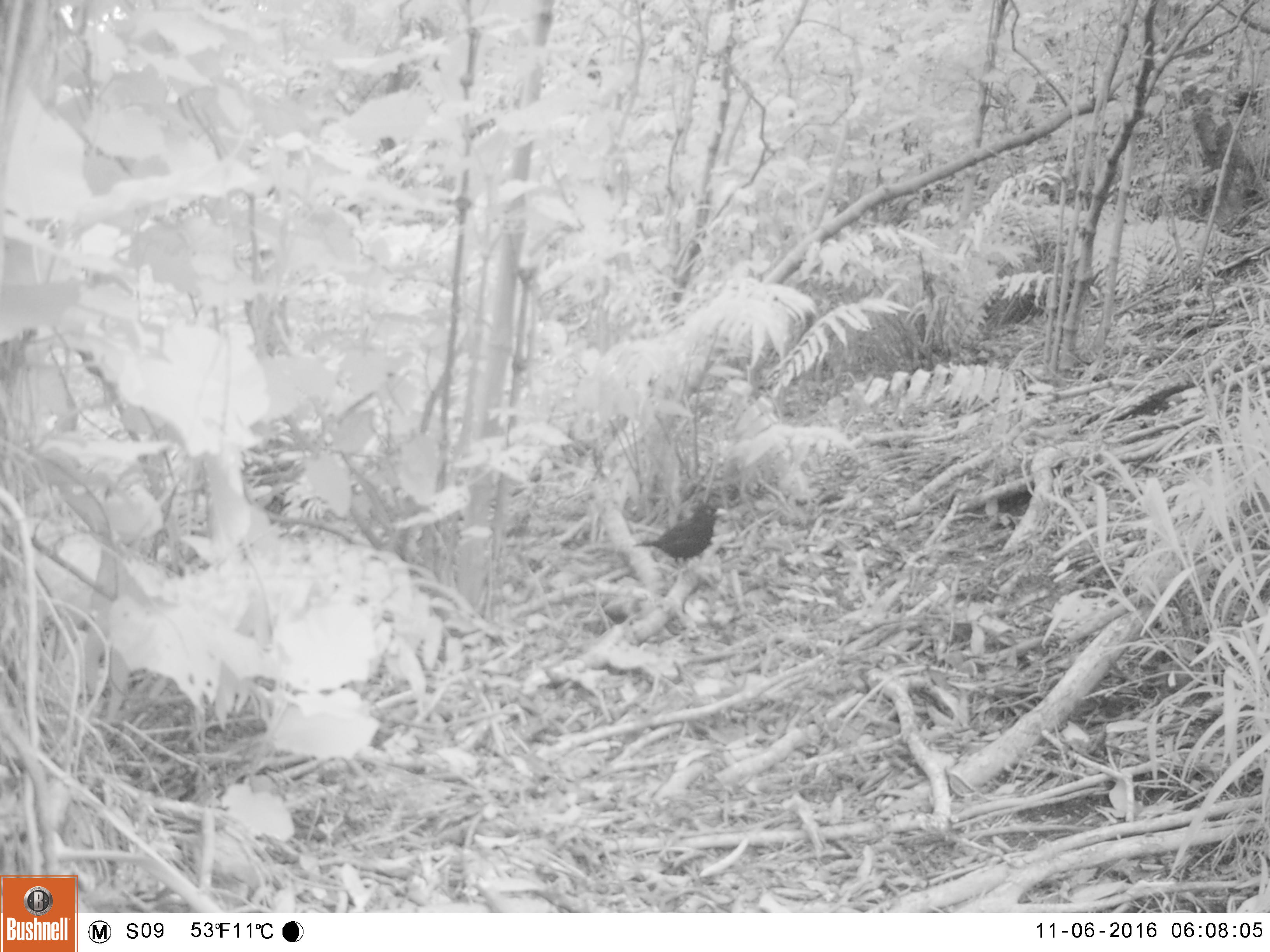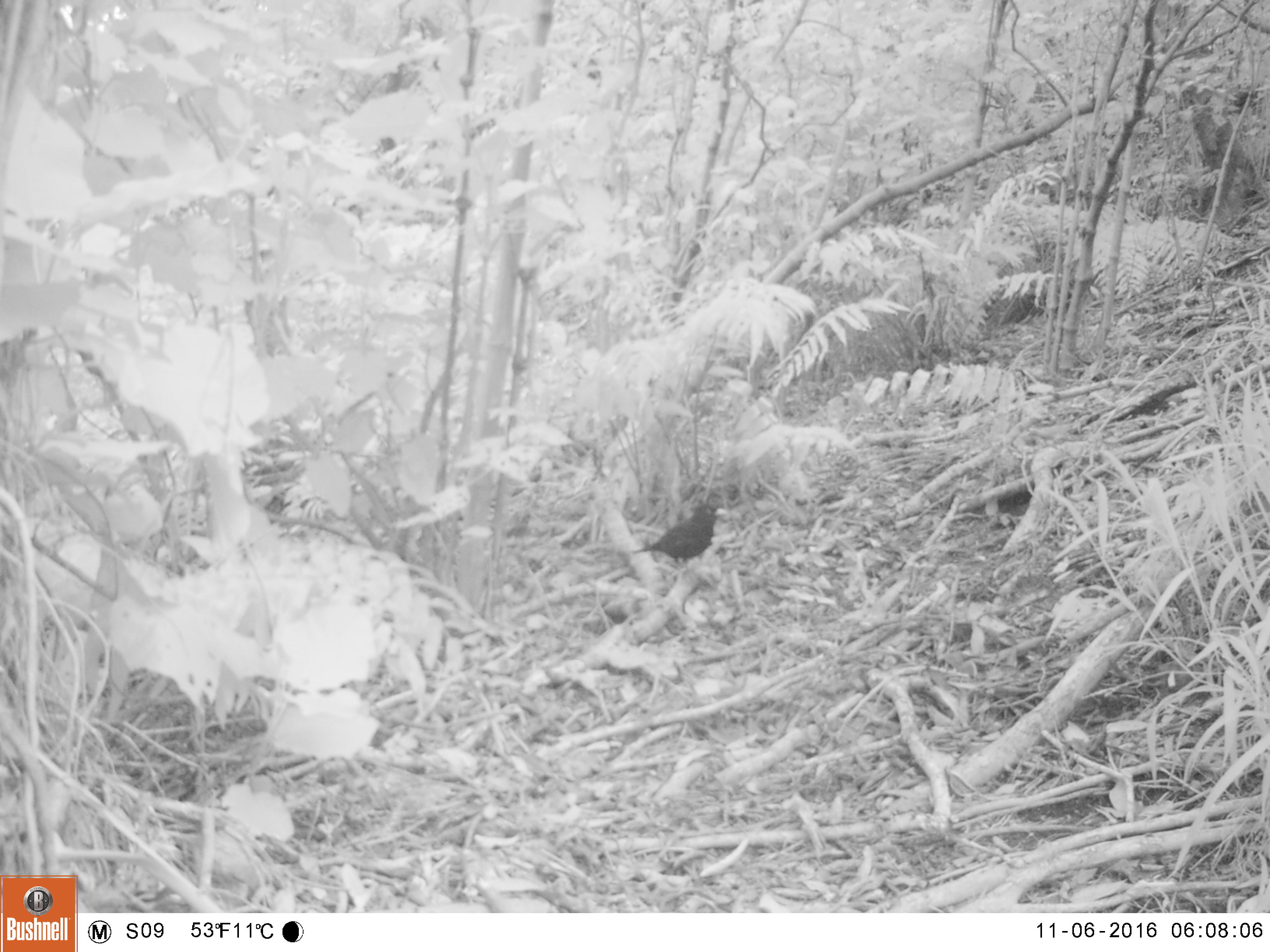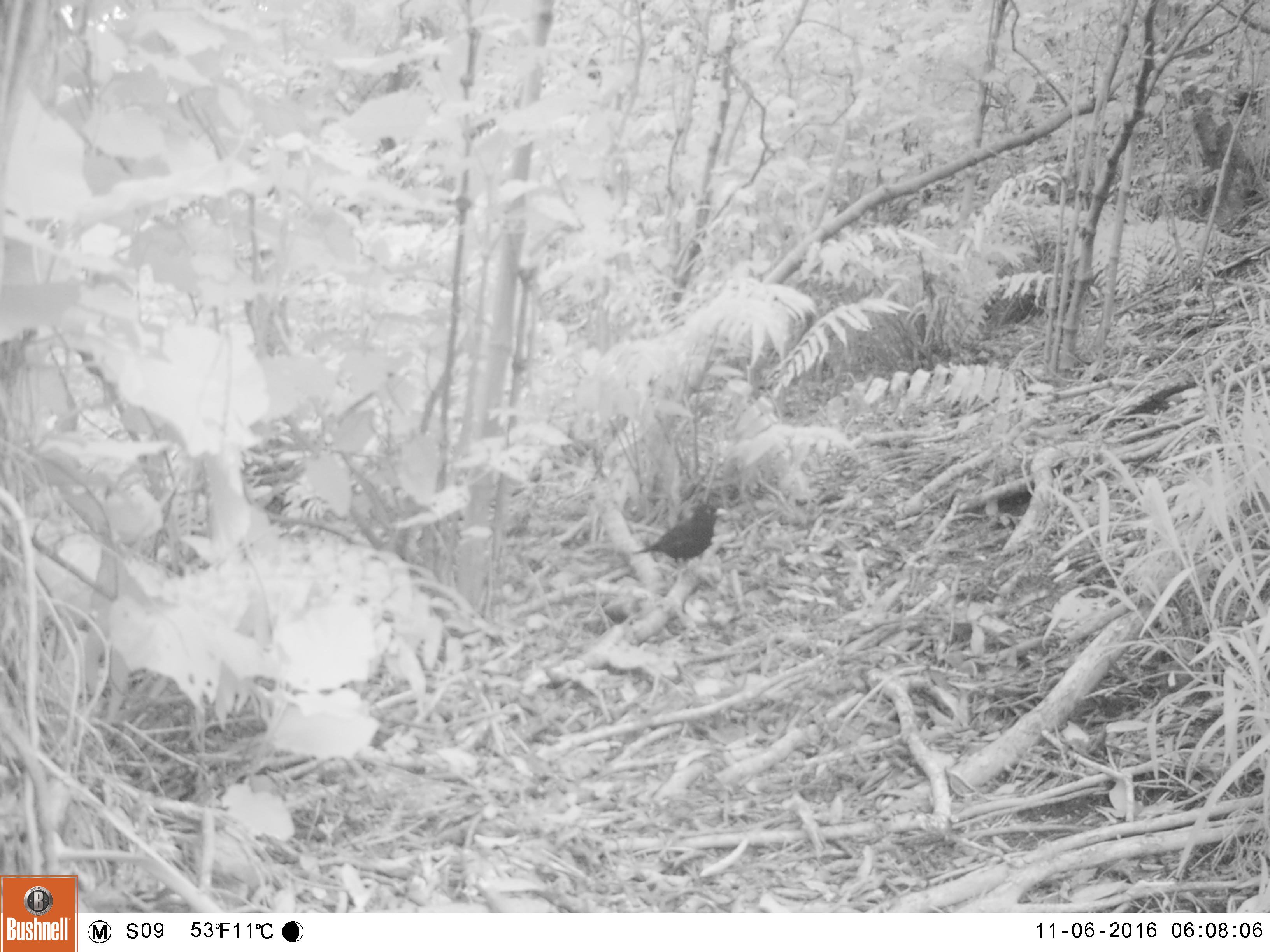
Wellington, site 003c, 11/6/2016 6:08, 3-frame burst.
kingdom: Animalia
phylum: Chordata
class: Aves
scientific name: Aves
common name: bird